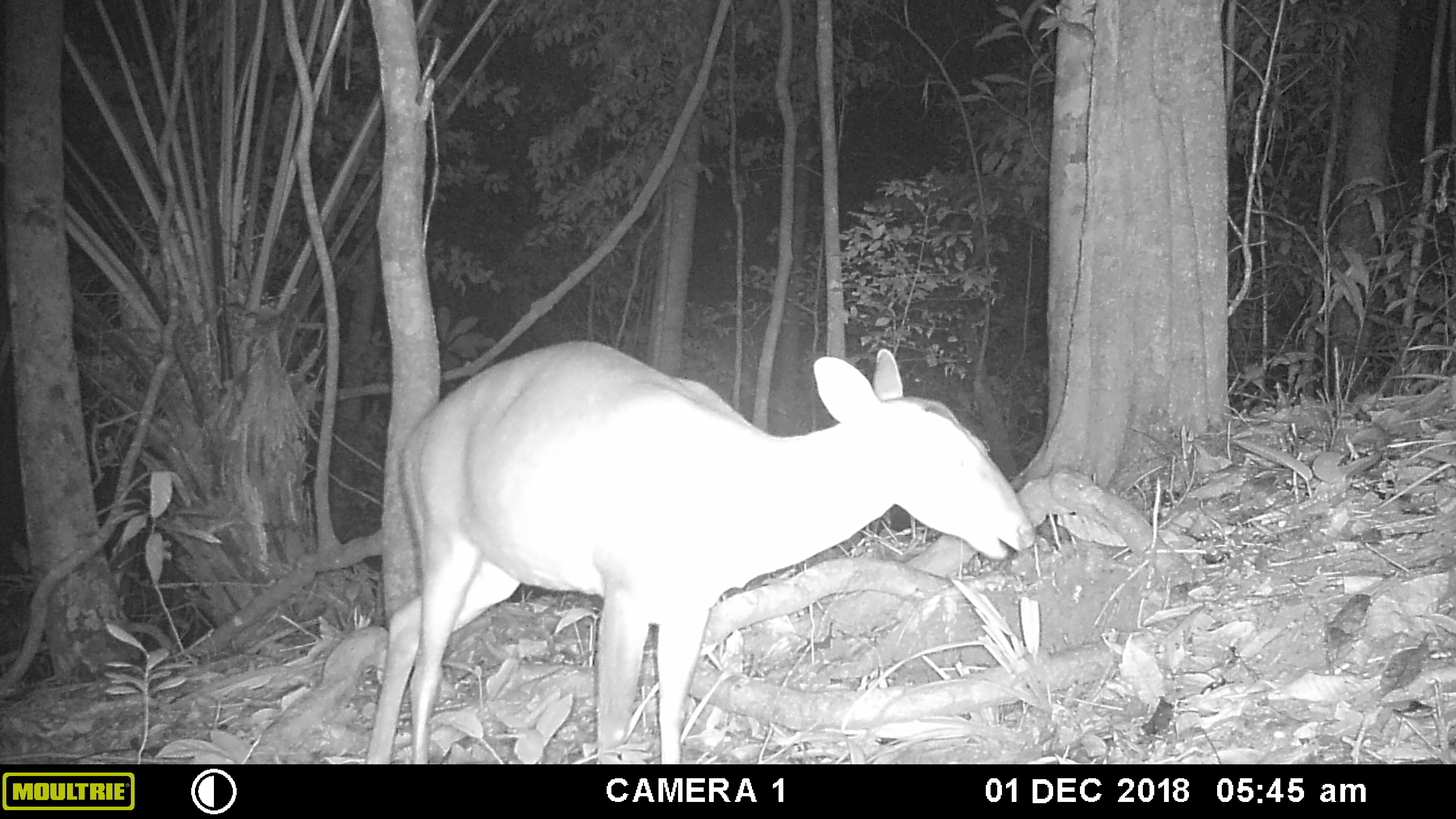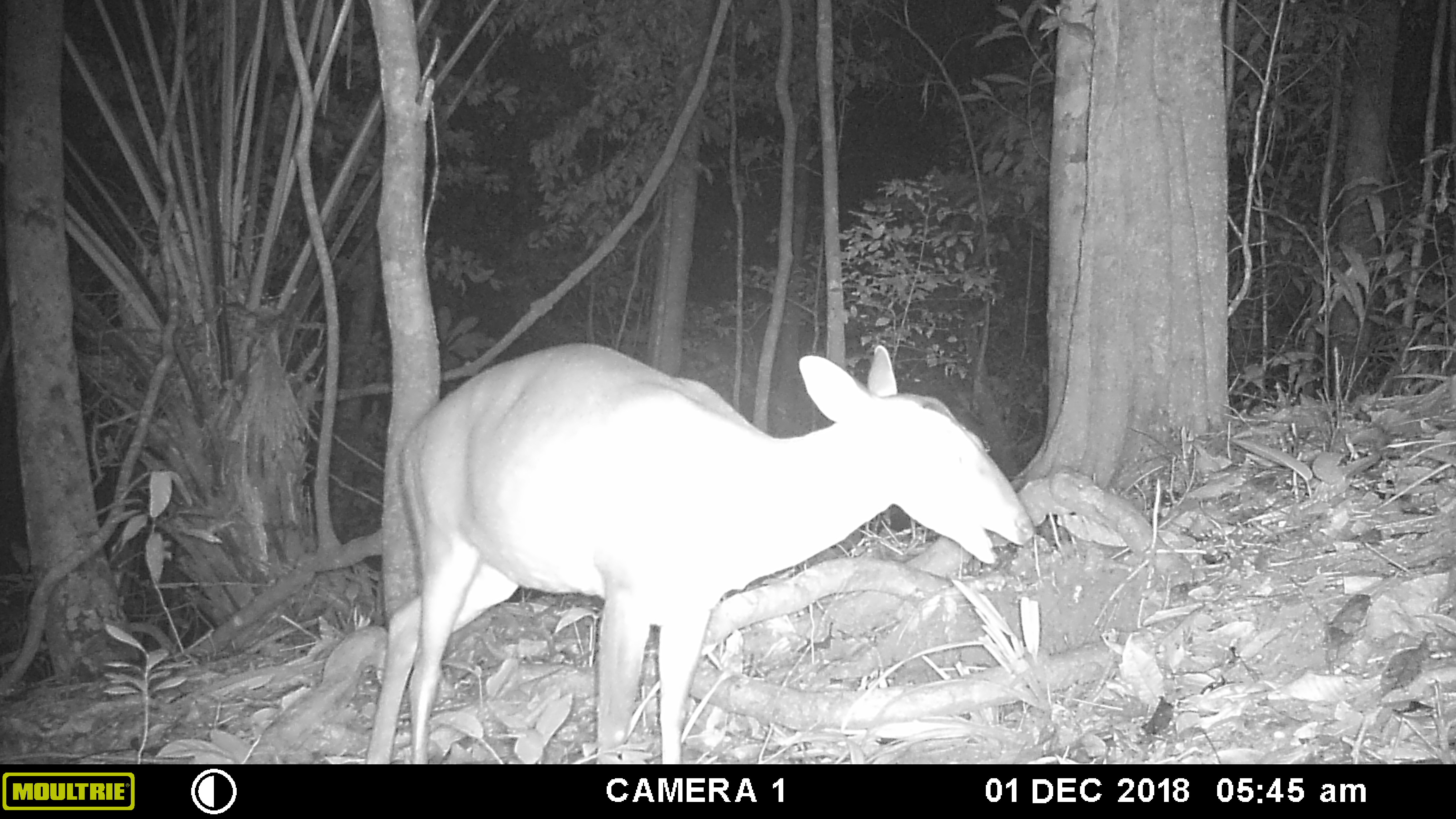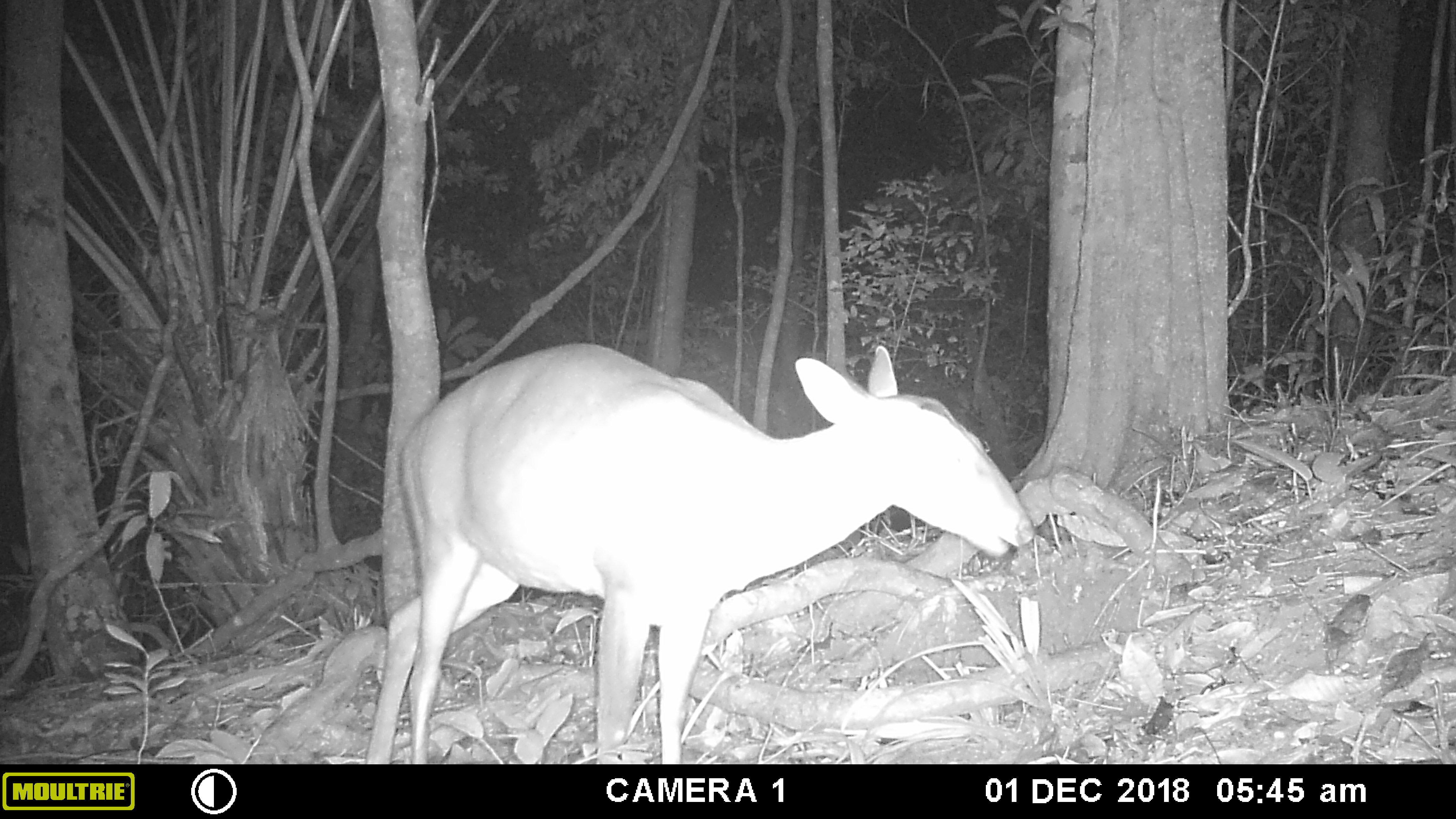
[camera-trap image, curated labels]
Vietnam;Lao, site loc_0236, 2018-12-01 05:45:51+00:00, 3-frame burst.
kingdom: Animalia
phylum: Chordata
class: Mammalia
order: Artiodactyla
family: Cervidae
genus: Muntiacus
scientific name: Muntiacus vuquangensis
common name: large-antlered muntjac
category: large antlered muntjac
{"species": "large antlered muntjac (large-antlered muntjac) (Muntiacus vuquangensis)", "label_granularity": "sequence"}